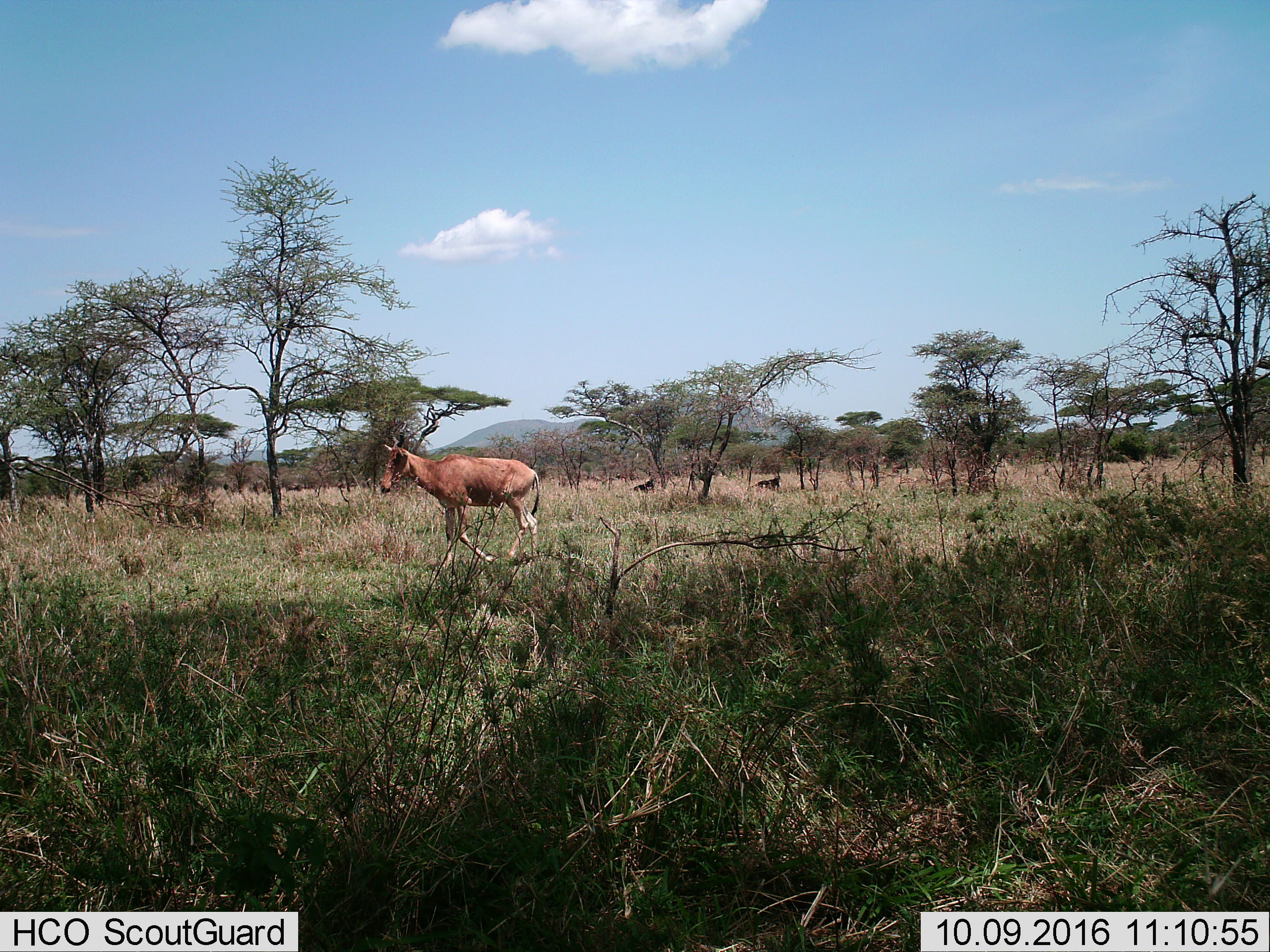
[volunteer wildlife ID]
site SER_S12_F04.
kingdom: Animalia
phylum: Chordata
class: Mammalia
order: Artiodactyla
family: Bovidae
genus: Alcelaphus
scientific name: Alcelaphus buselaphus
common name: hartebeest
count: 1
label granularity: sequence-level